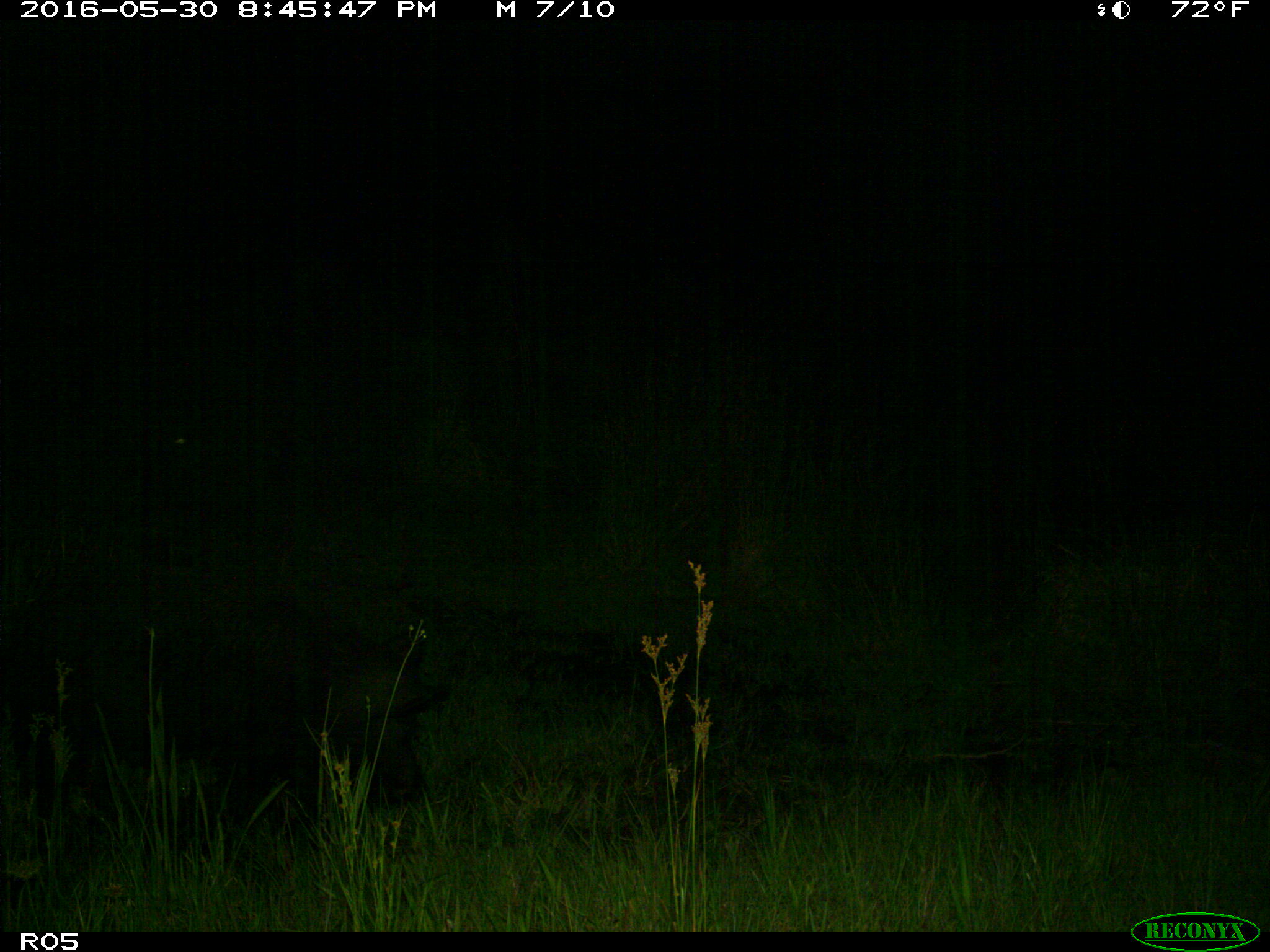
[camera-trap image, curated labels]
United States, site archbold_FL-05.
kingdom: Animalia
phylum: Chordata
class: Mammalia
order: Artiodactyla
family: Suidae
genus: Sus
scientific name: Sus scrofa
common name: wild boar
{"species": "Sus scrofa (wild boar)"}